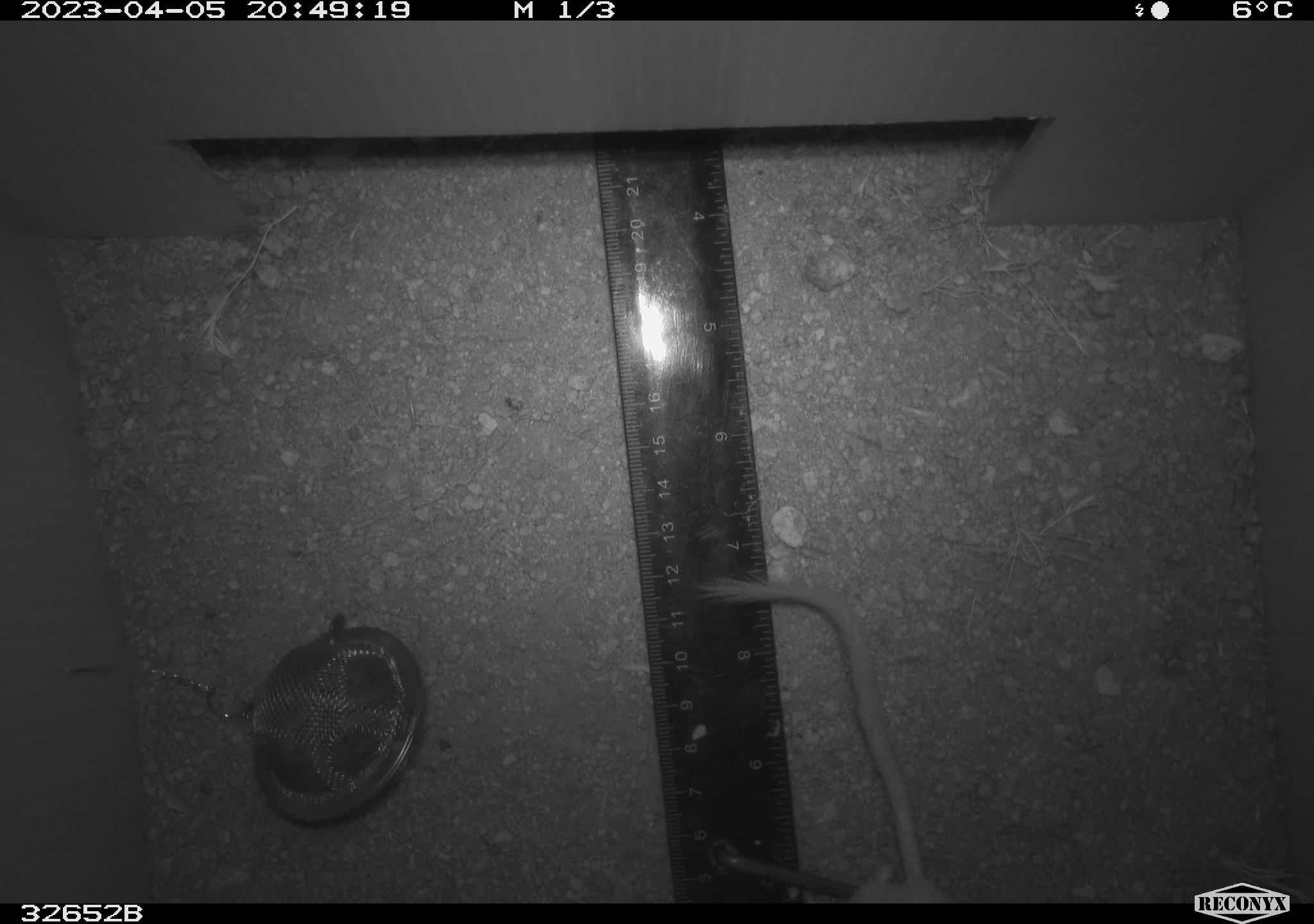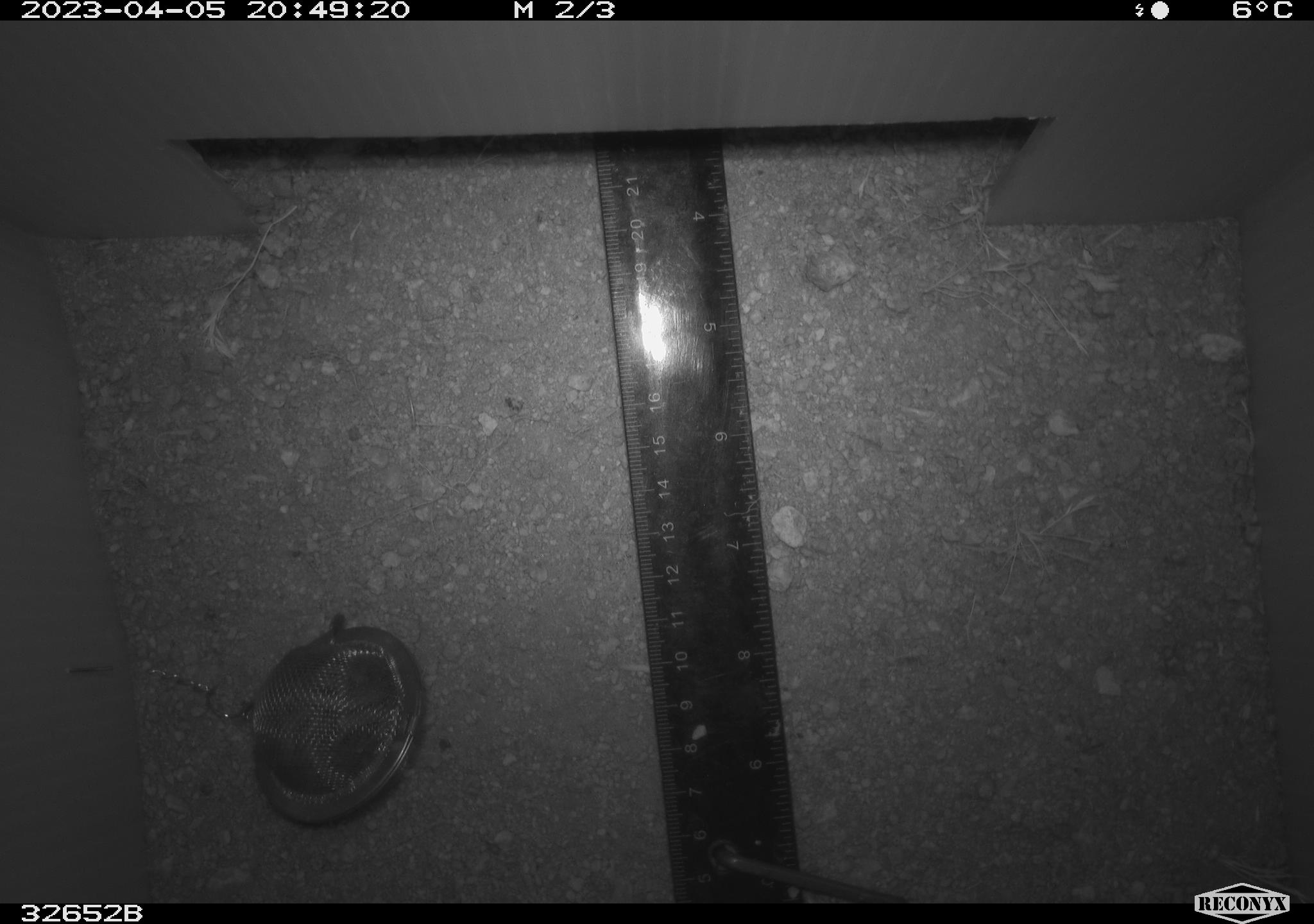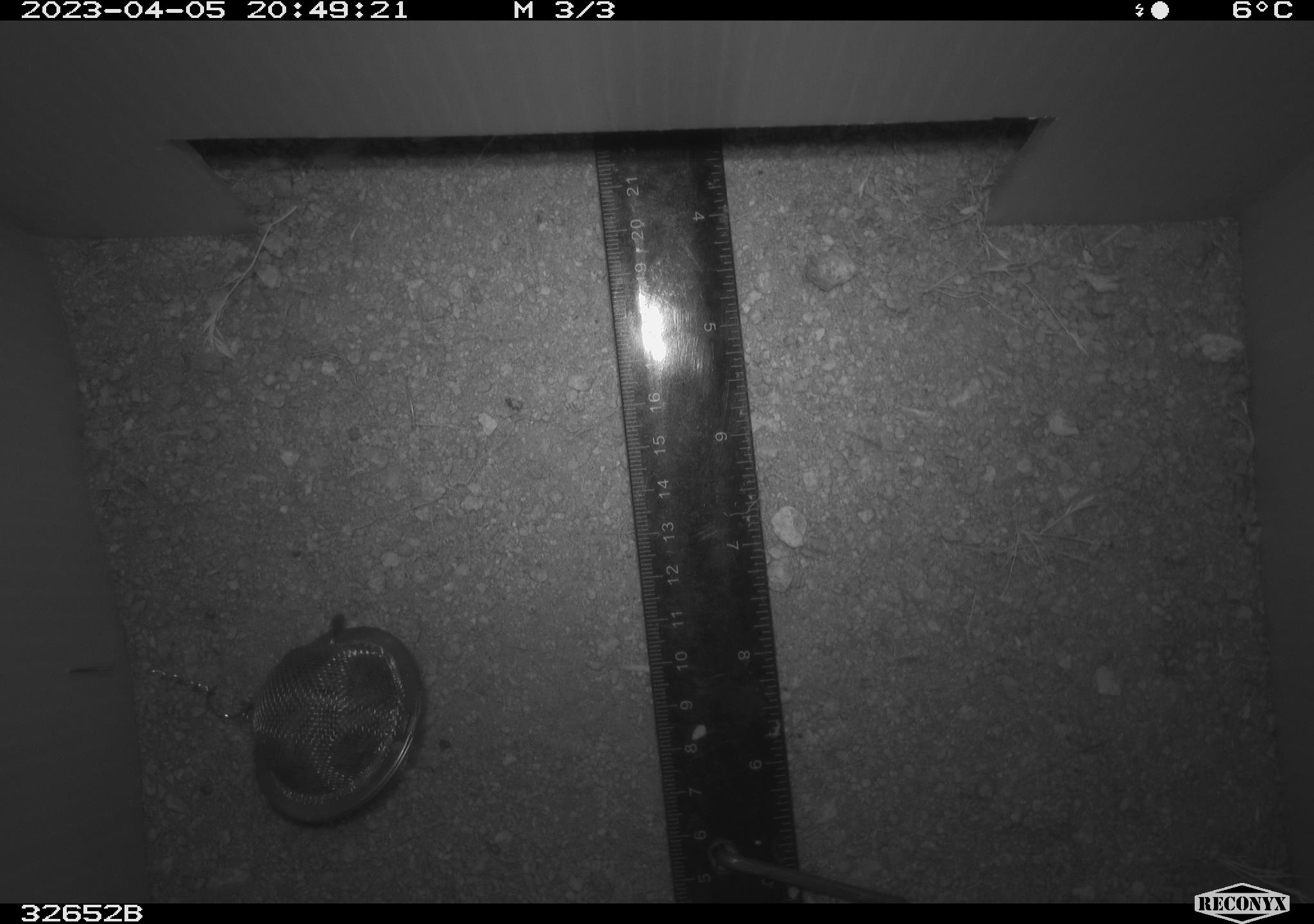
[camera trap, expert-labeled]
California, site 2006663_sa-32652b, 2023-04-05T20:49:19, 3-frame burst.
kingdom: Animalia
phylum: Chordata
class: Mammalia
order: Rodentia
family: Heteromyidae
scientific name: Heteromyidae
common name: kangaroo rats and pocket mice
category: heteromyidae family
Heteromyidae family (kangaroo rats and pocket mice) (Heteromyidae).